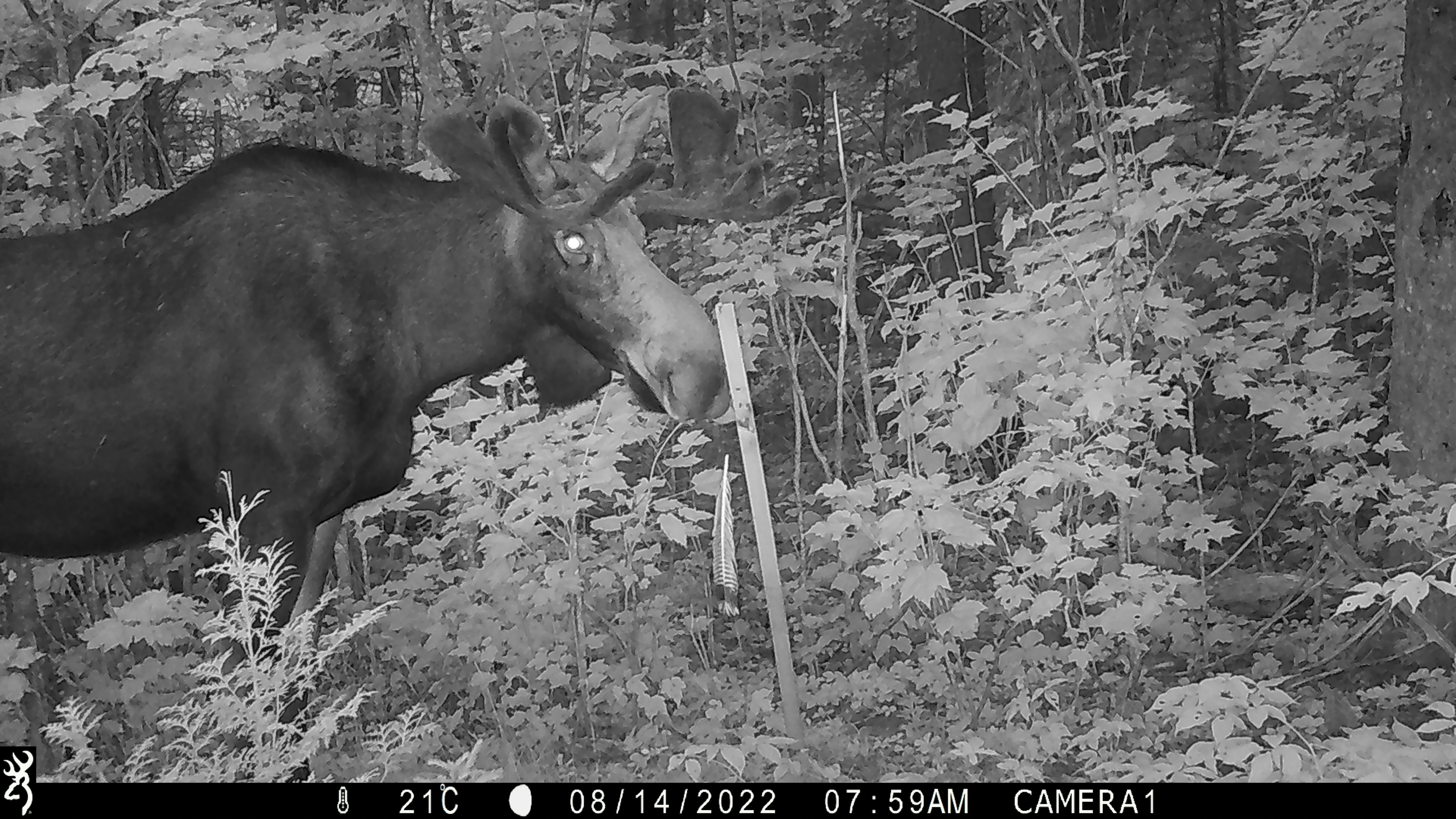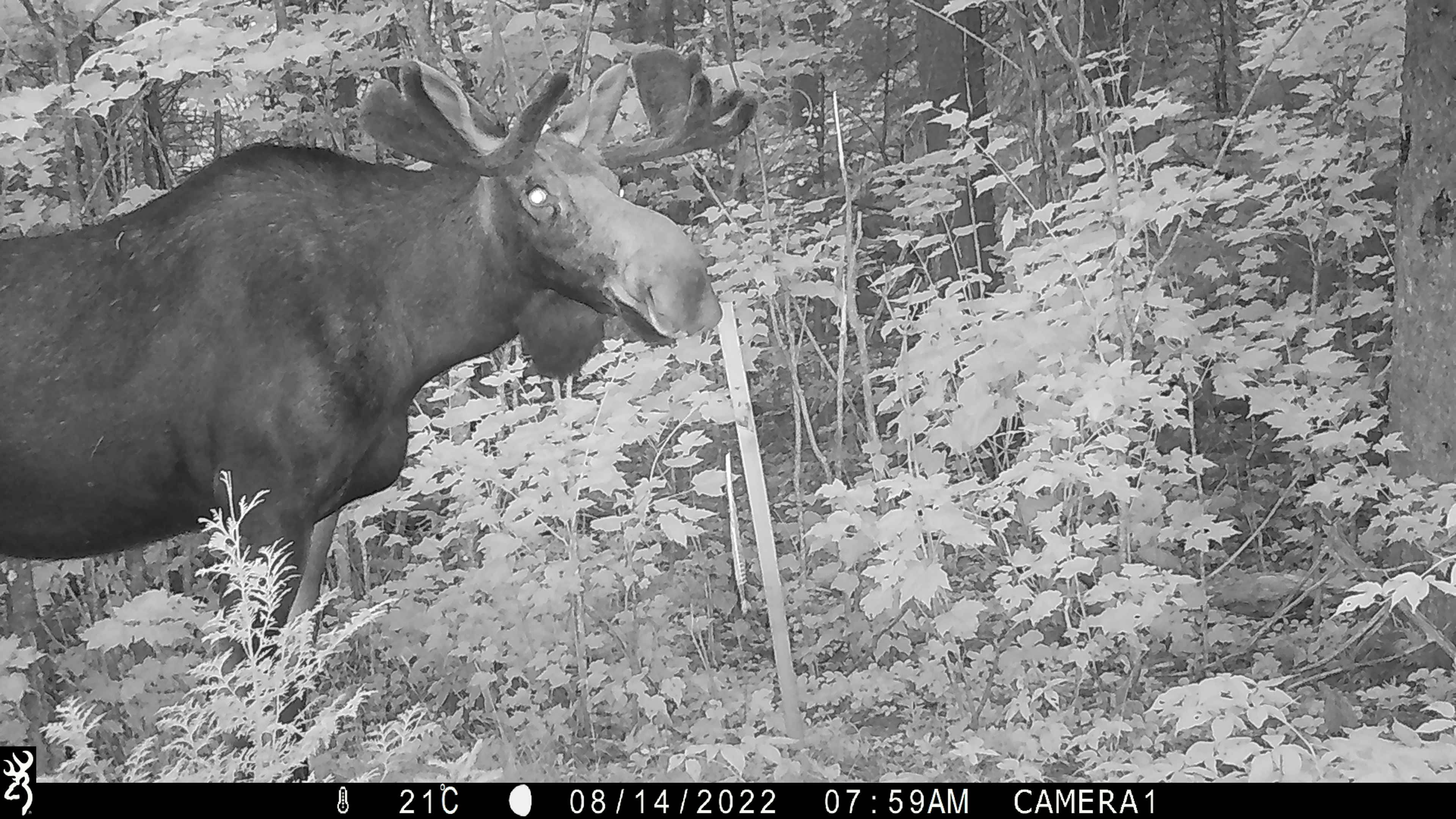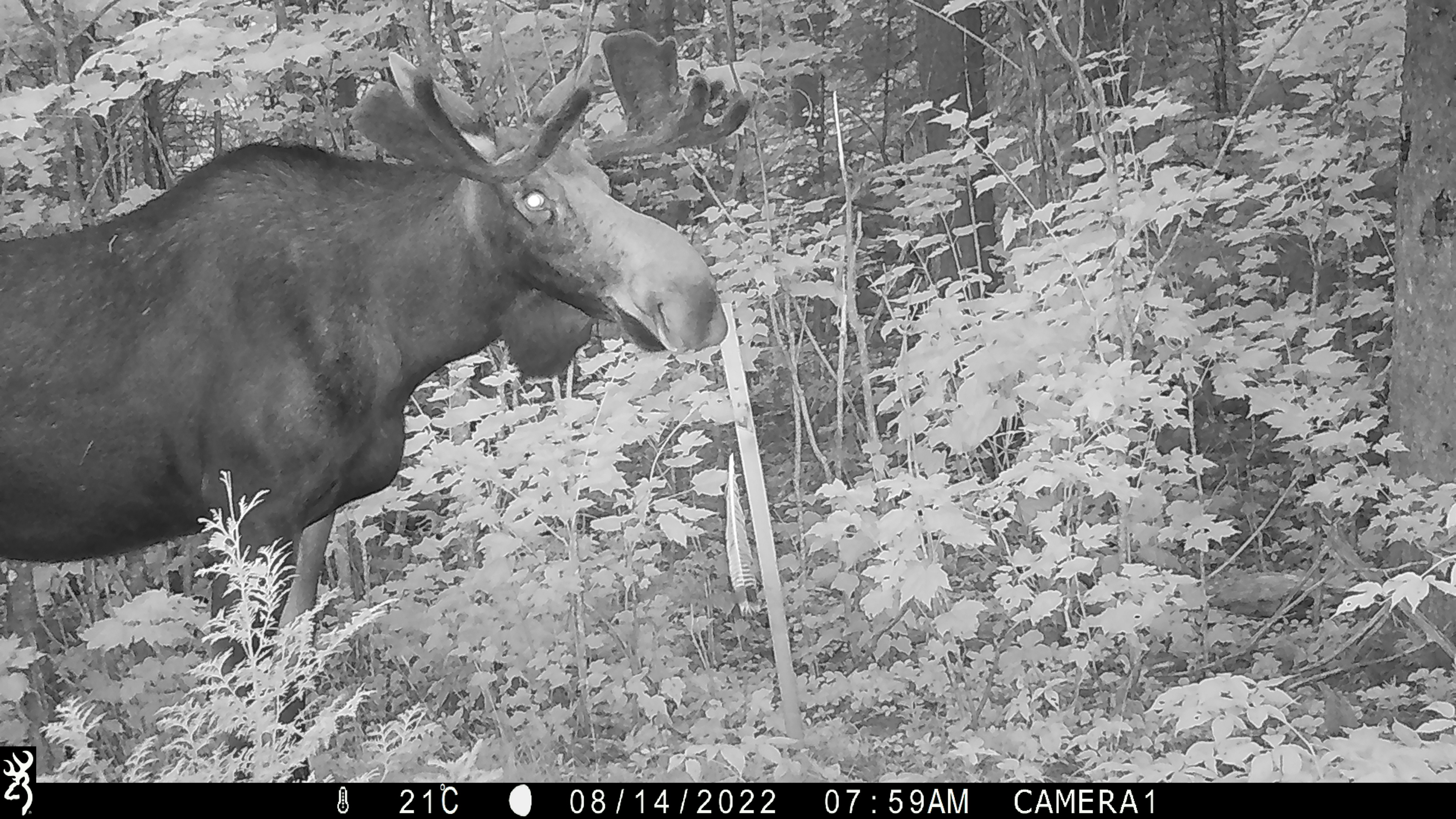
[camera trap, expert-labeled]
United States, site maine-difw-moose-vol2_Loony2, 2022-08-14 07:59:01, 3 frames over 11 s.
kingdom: Animalia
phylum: Chordata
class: Mammalia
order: Artiodactyla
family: Cervidae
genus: Alces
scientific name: Alces alces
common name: moose